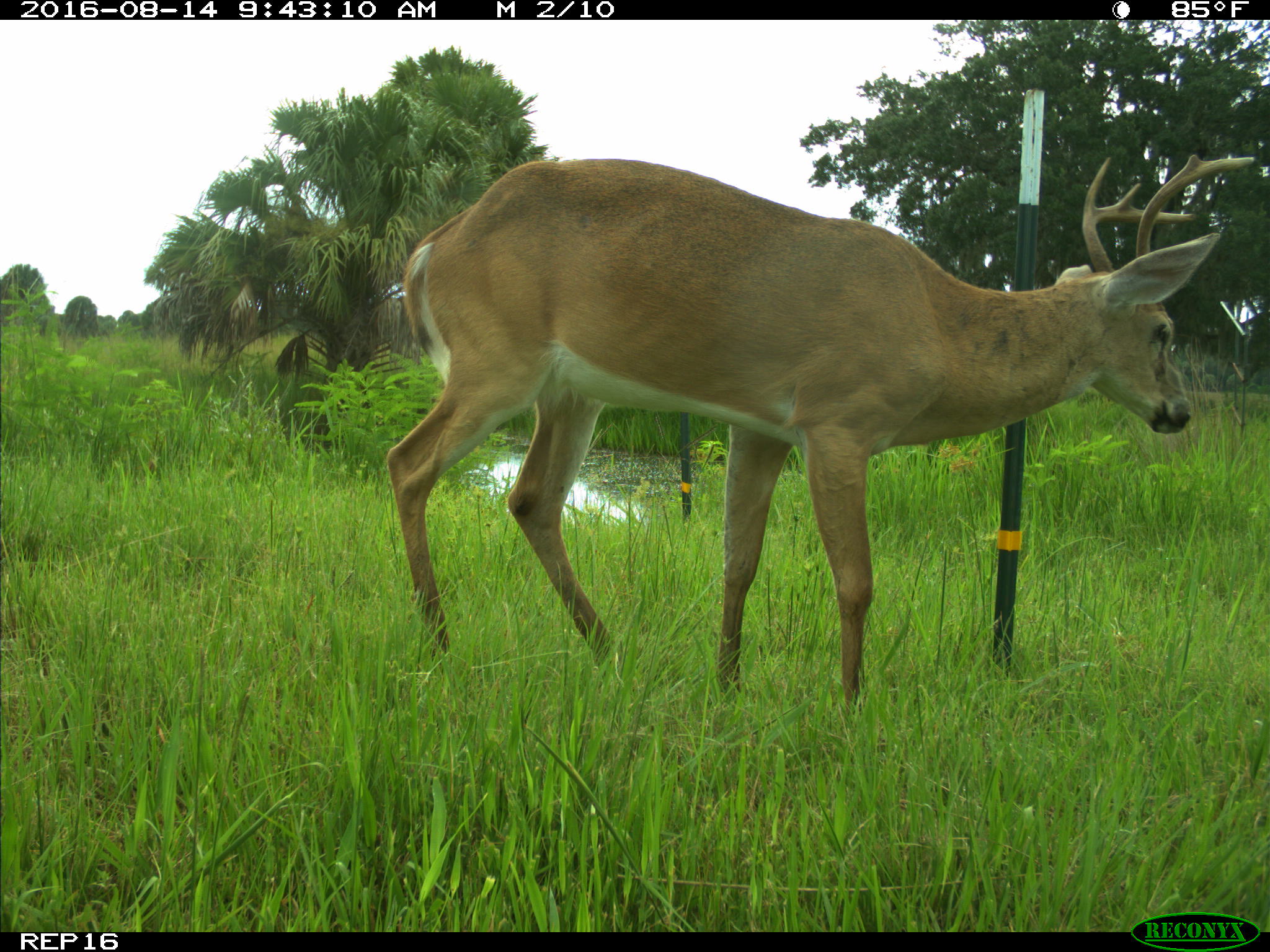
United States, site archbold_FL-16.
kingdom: Animalia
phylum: Chordata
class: Mammalia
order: Artiodactyla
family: Cervidae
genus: Odocoileus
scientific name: Odocoileus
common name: deer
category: unidentified deer